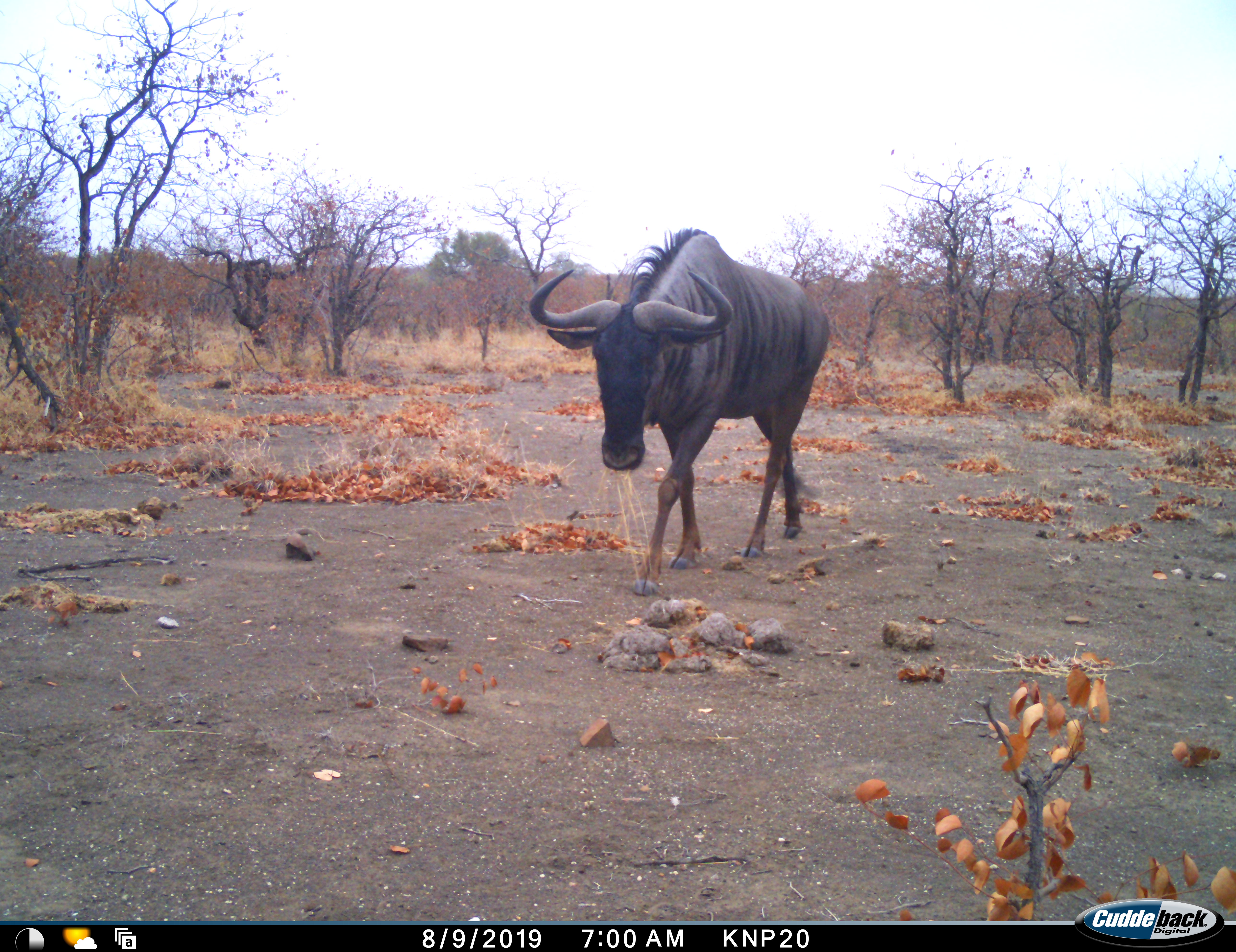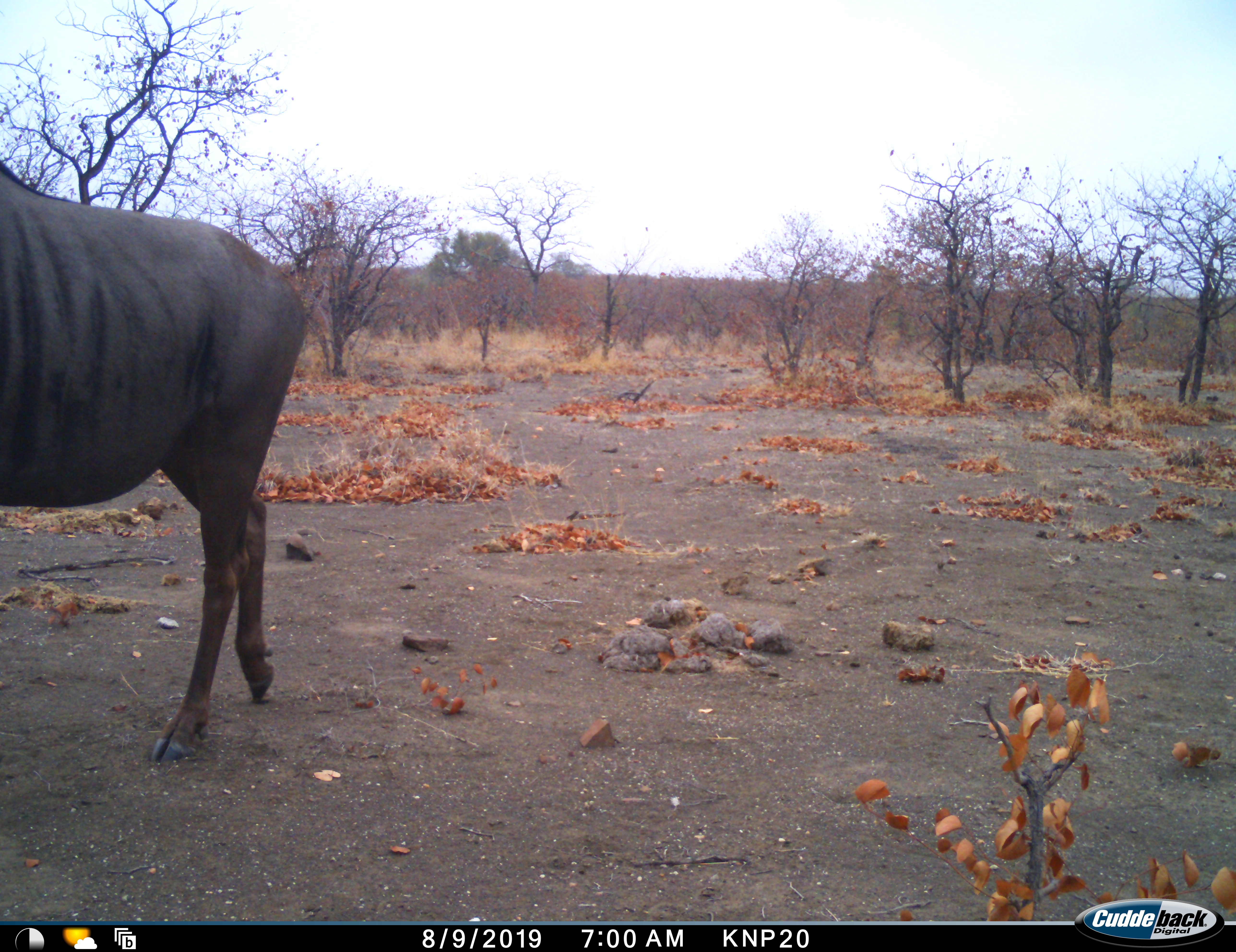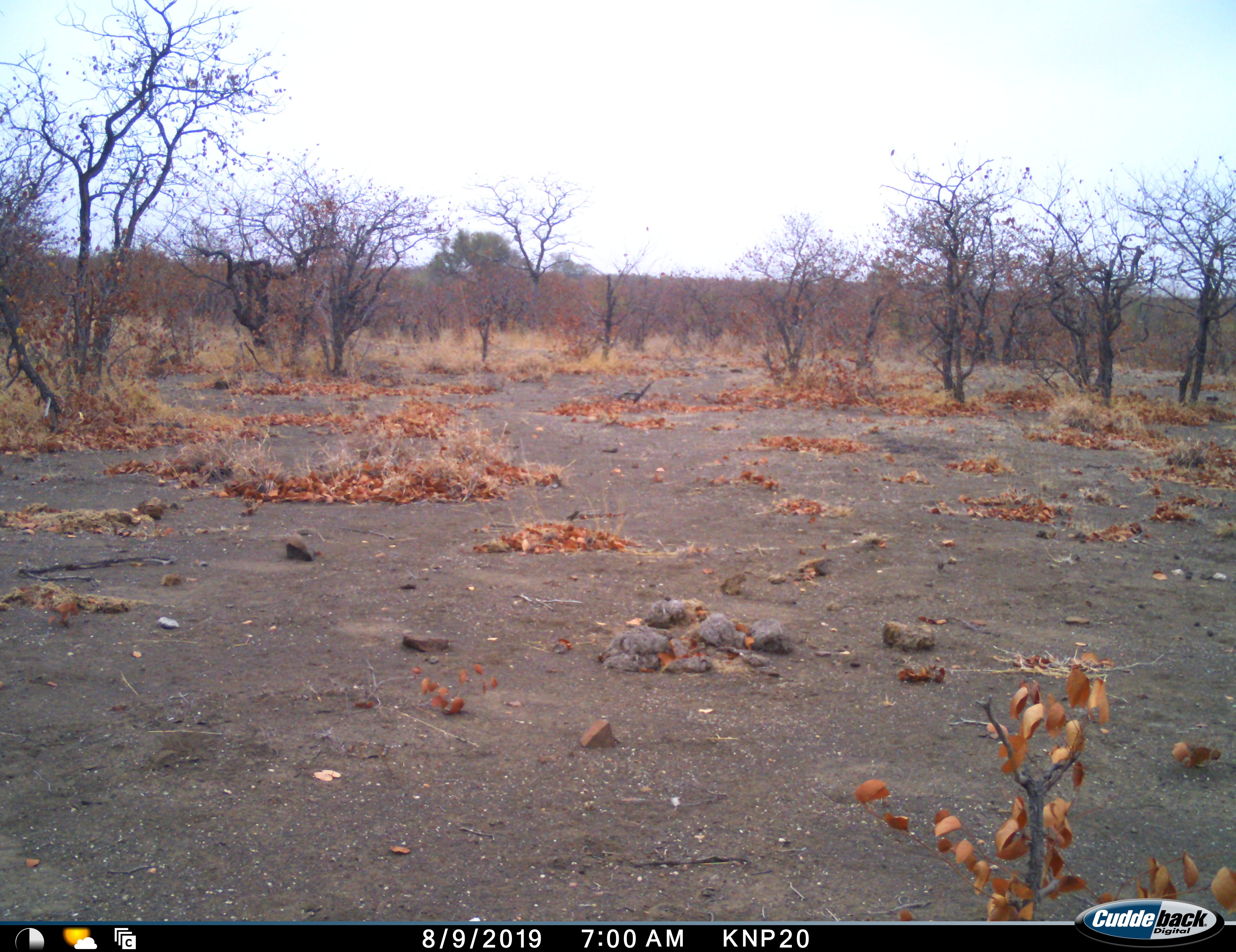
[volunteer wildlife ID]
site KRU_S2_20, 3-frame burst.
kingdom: Animalia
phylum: Chordata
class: Mammalia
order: Artiodactyla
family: Bovidae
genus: Connochaetes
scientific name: Connochaetes taurinus taurinus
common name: blue wildebeest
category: wildebeestblue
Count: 1.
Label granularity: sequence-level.